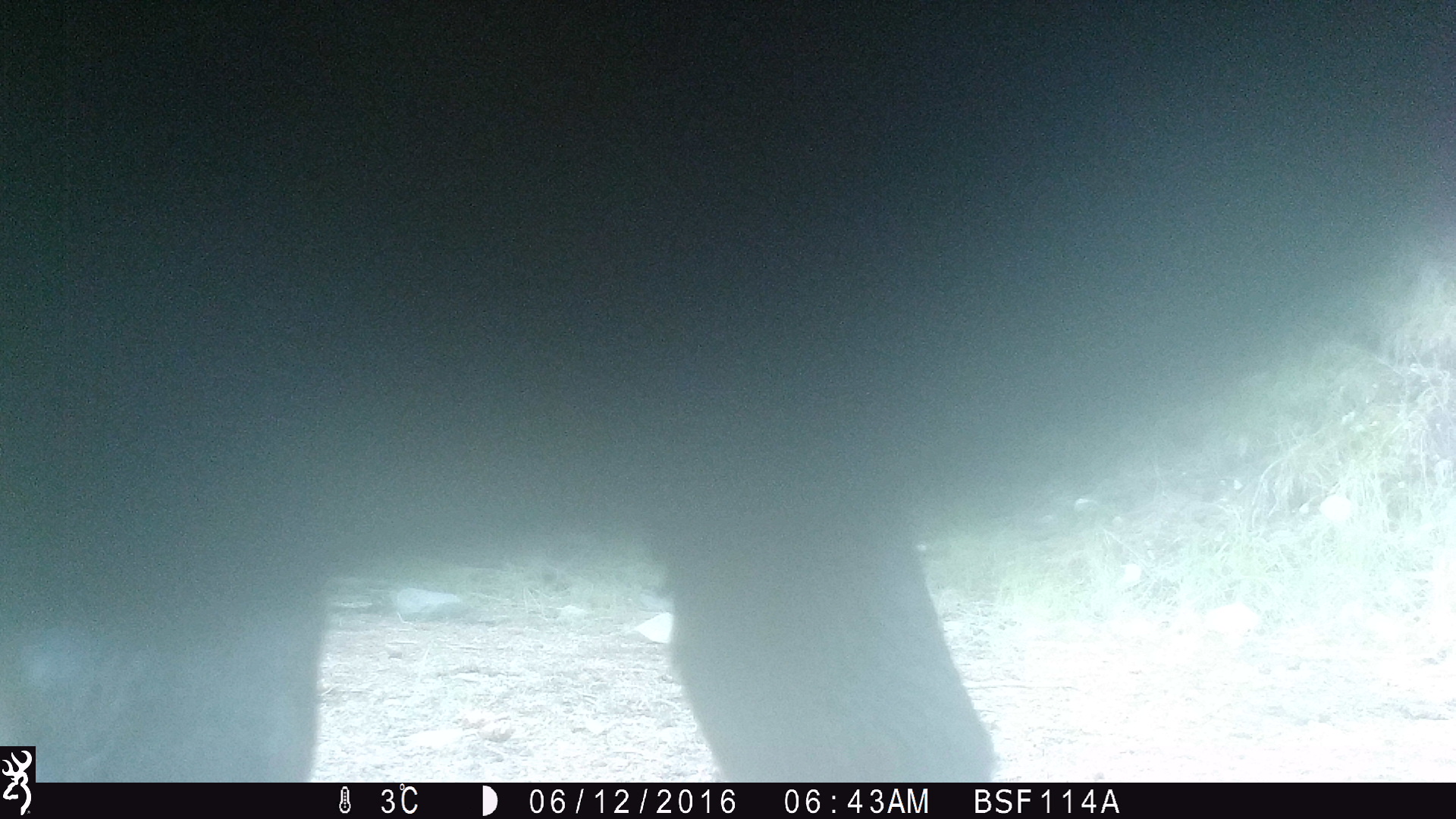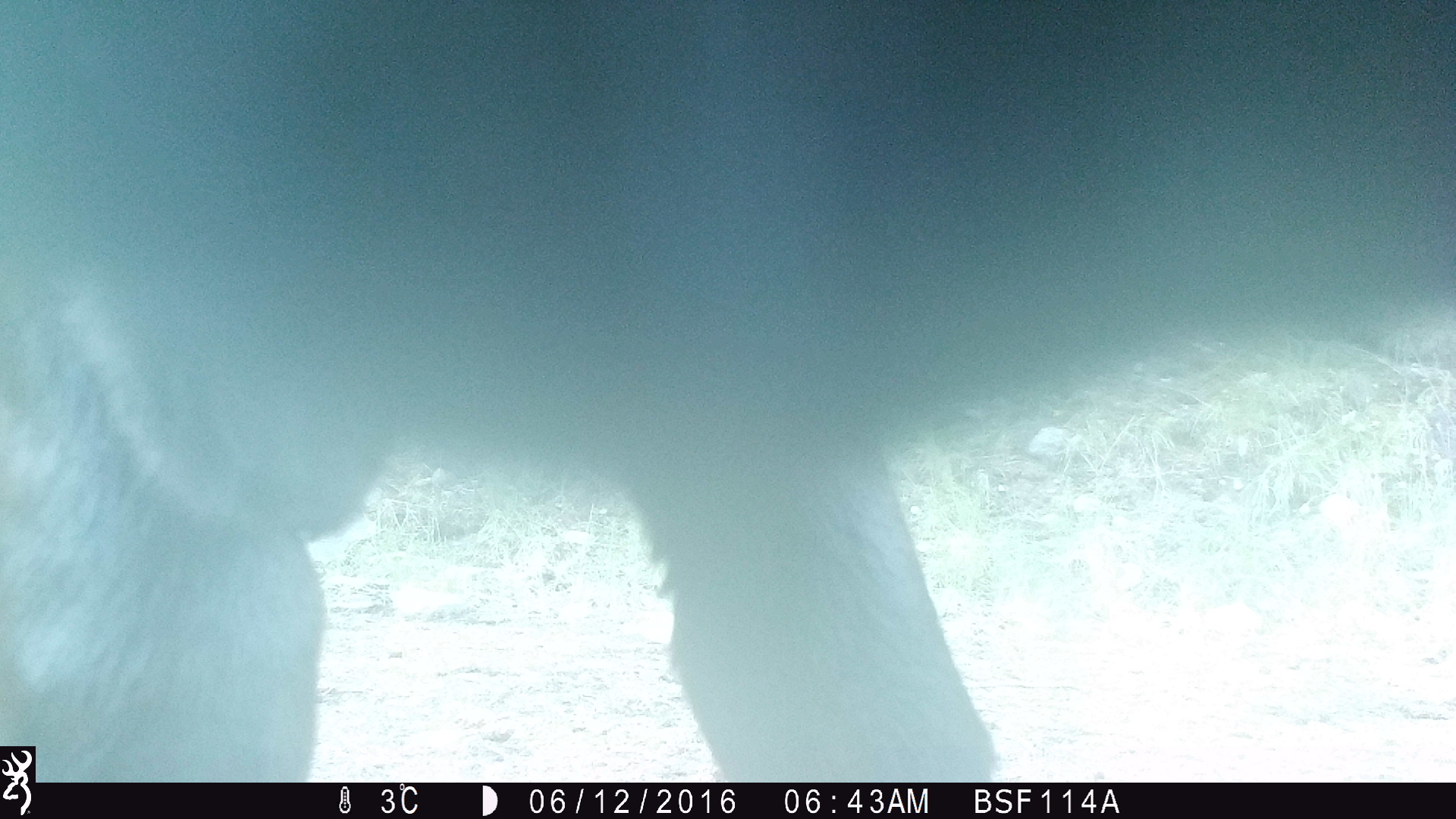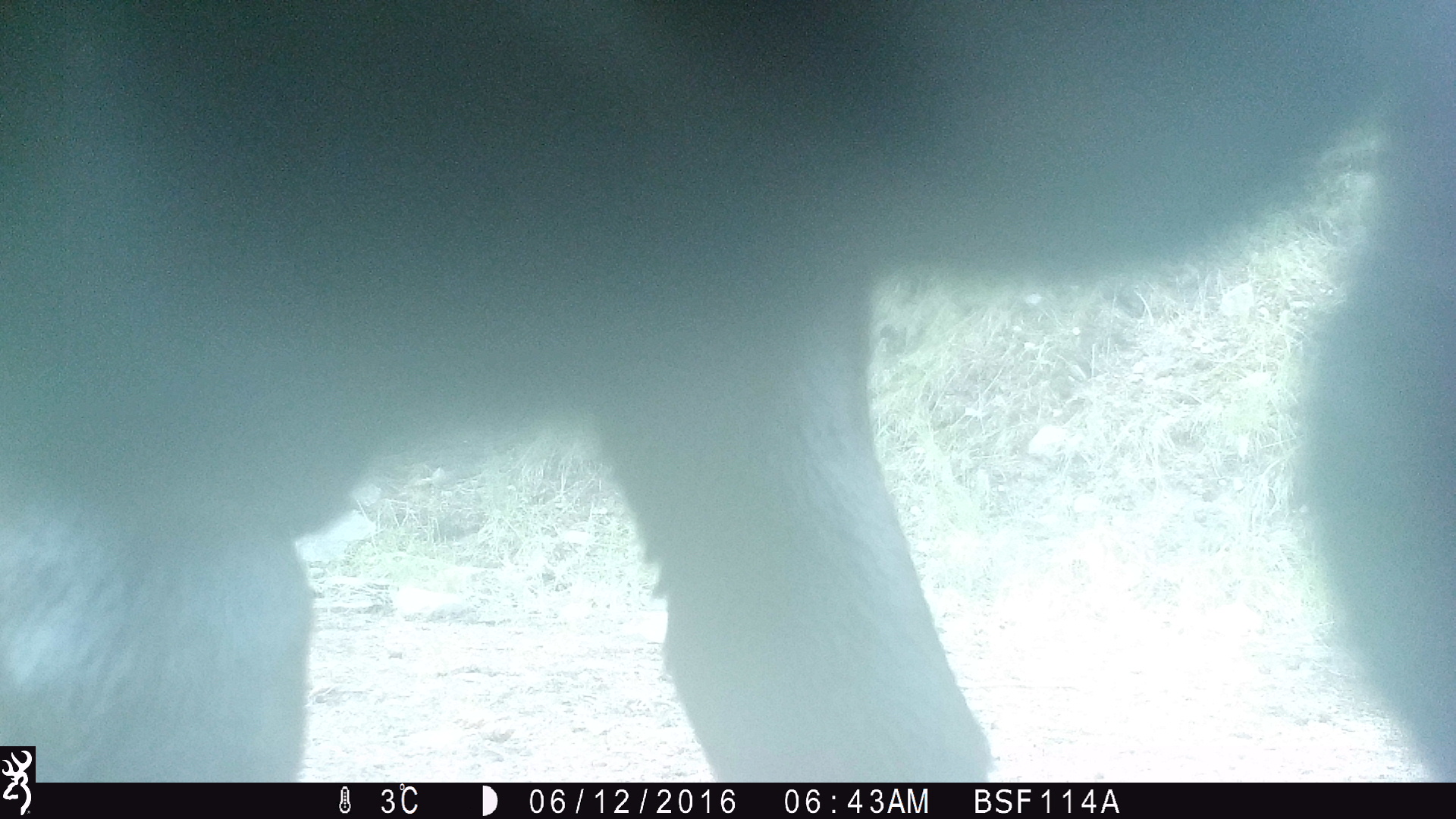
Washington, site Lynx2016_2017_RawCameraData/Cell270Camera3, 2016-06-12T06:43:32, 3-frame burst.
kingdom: Animalia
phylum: Chordata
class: Mammalia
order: Artiodactyla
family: Bovidae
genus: Bos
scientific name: Bos taurus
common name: domestic cattle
Domestic cattle (Bos taurus). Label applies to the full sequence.